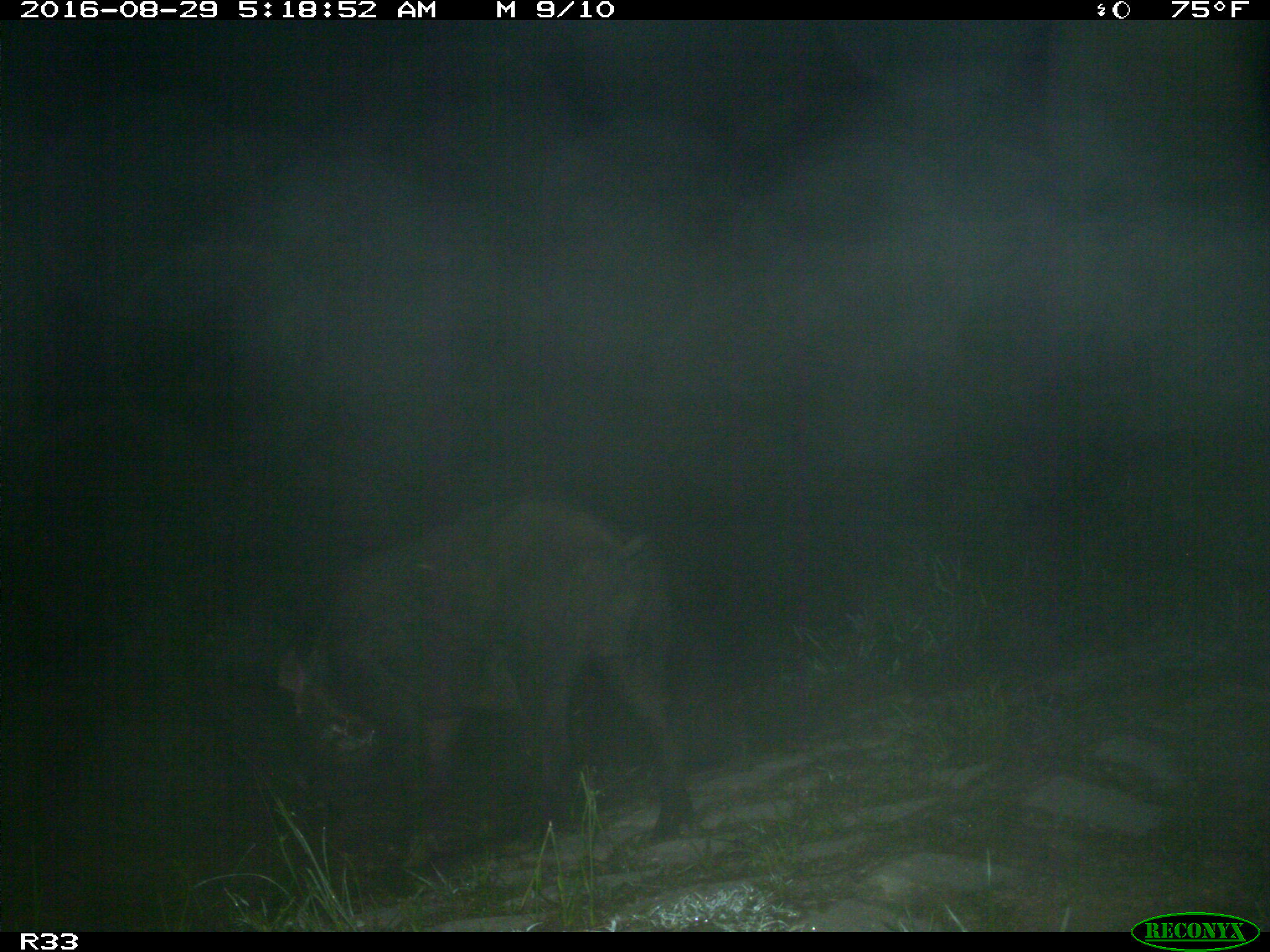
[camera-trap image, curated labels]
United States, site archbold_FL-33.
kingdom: Animalia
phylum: Chordata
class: Mammalia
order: Artiodactyla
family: Suidae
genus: Sus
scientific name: Sus scrofa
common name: wild boar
Sus scrofa (wild boar).